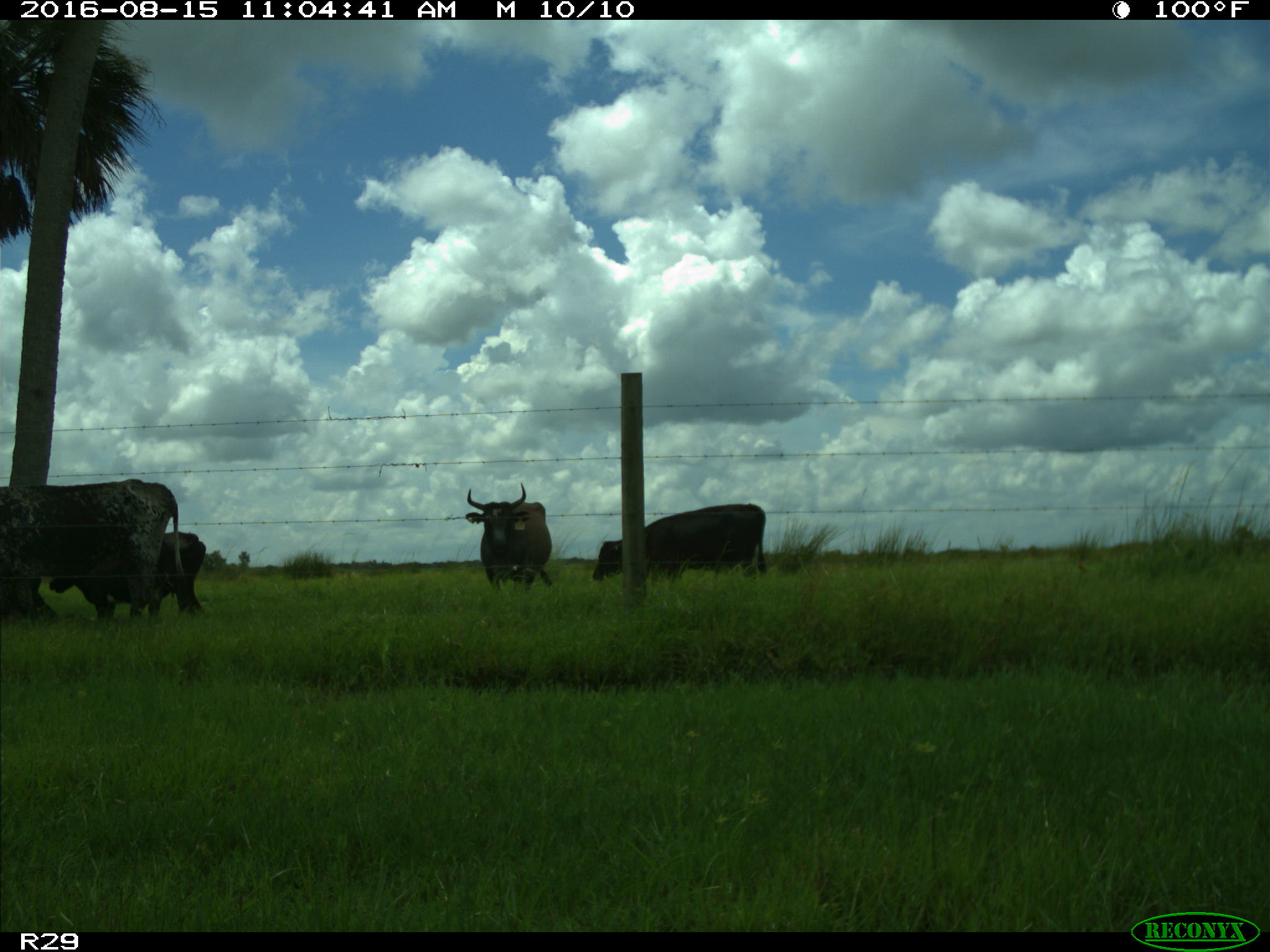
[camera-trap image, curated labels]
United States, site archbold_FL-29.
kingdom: Animalia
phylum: Chordata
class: Mammalia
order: Artiodactyla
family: Bovidae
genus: Bos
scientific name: Bos taurus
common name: domestic cow